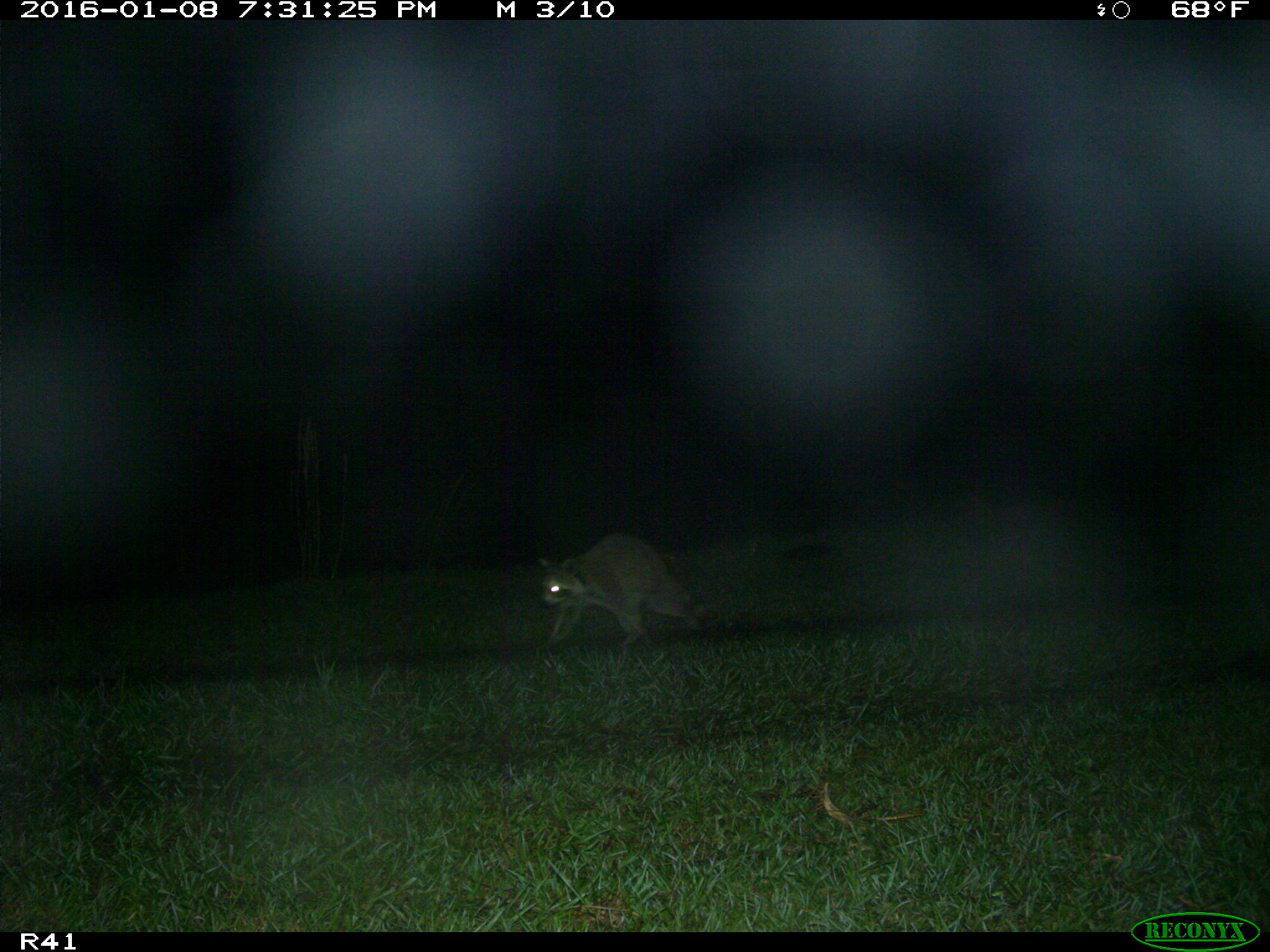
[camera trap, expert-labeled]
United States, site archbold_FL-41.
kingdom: Animalia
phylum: Chordata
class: Mammalia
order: Carnivora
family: Procyonidae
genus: Procyon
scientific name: Procyon lotor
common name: common raccoon